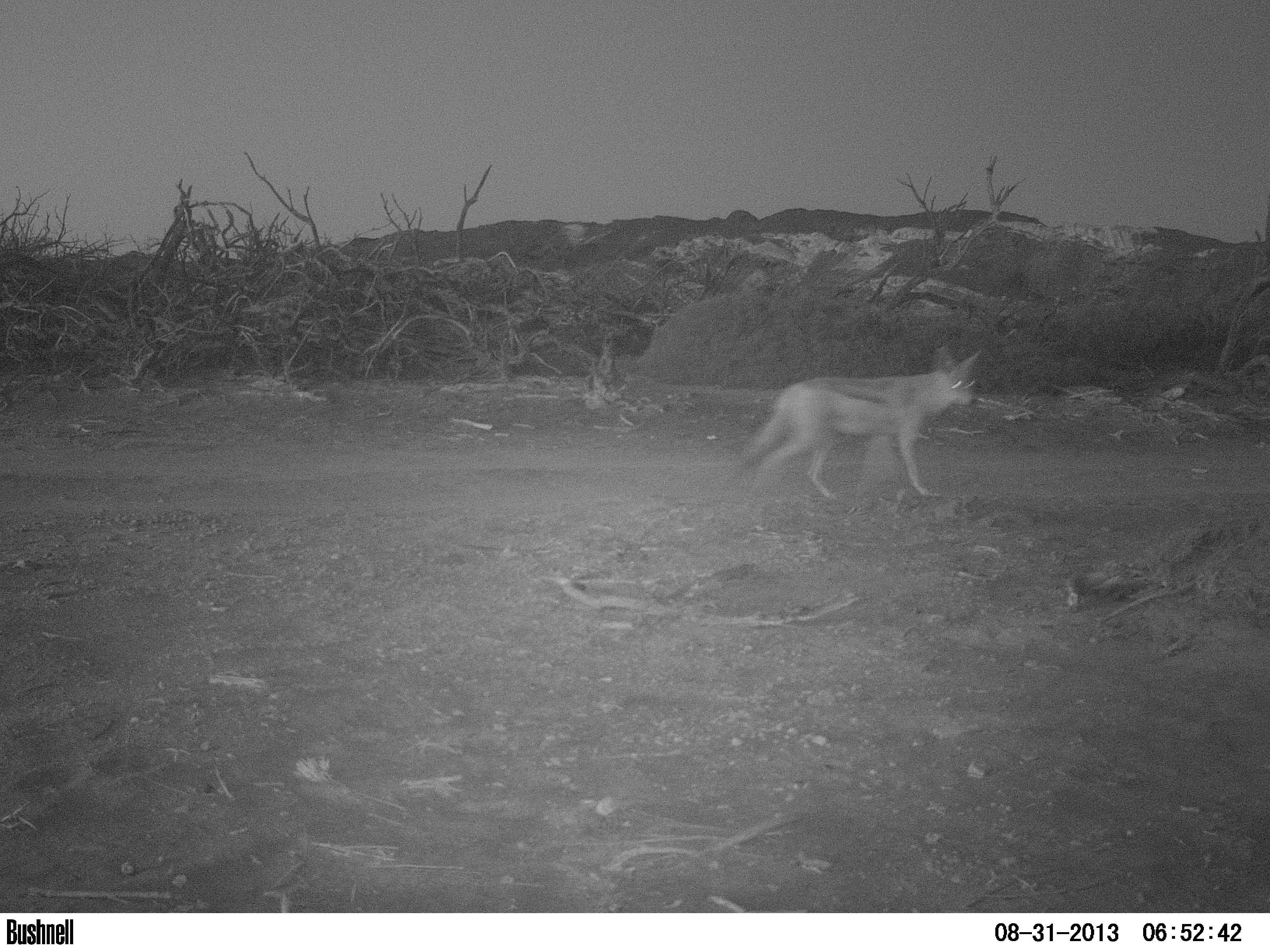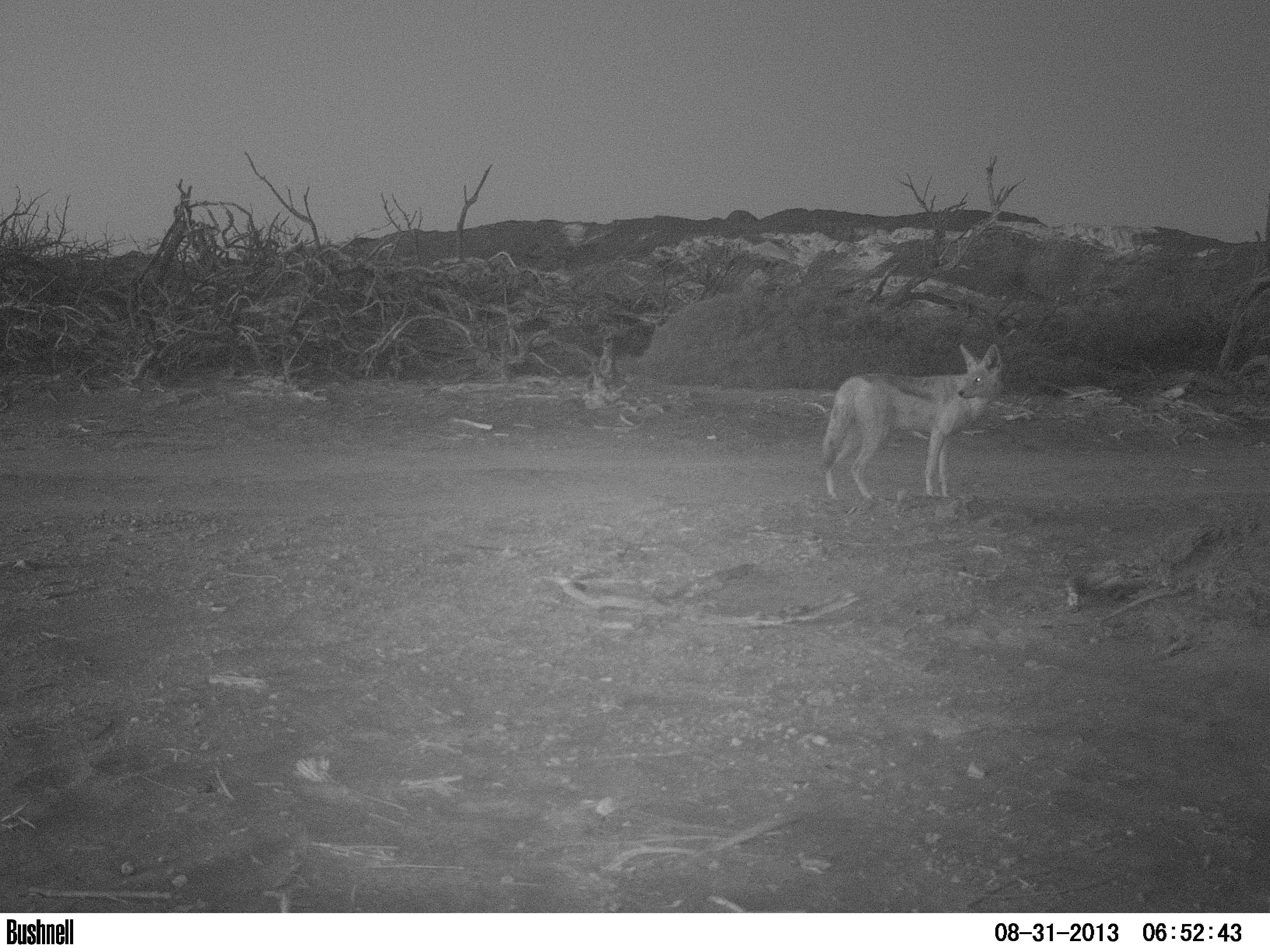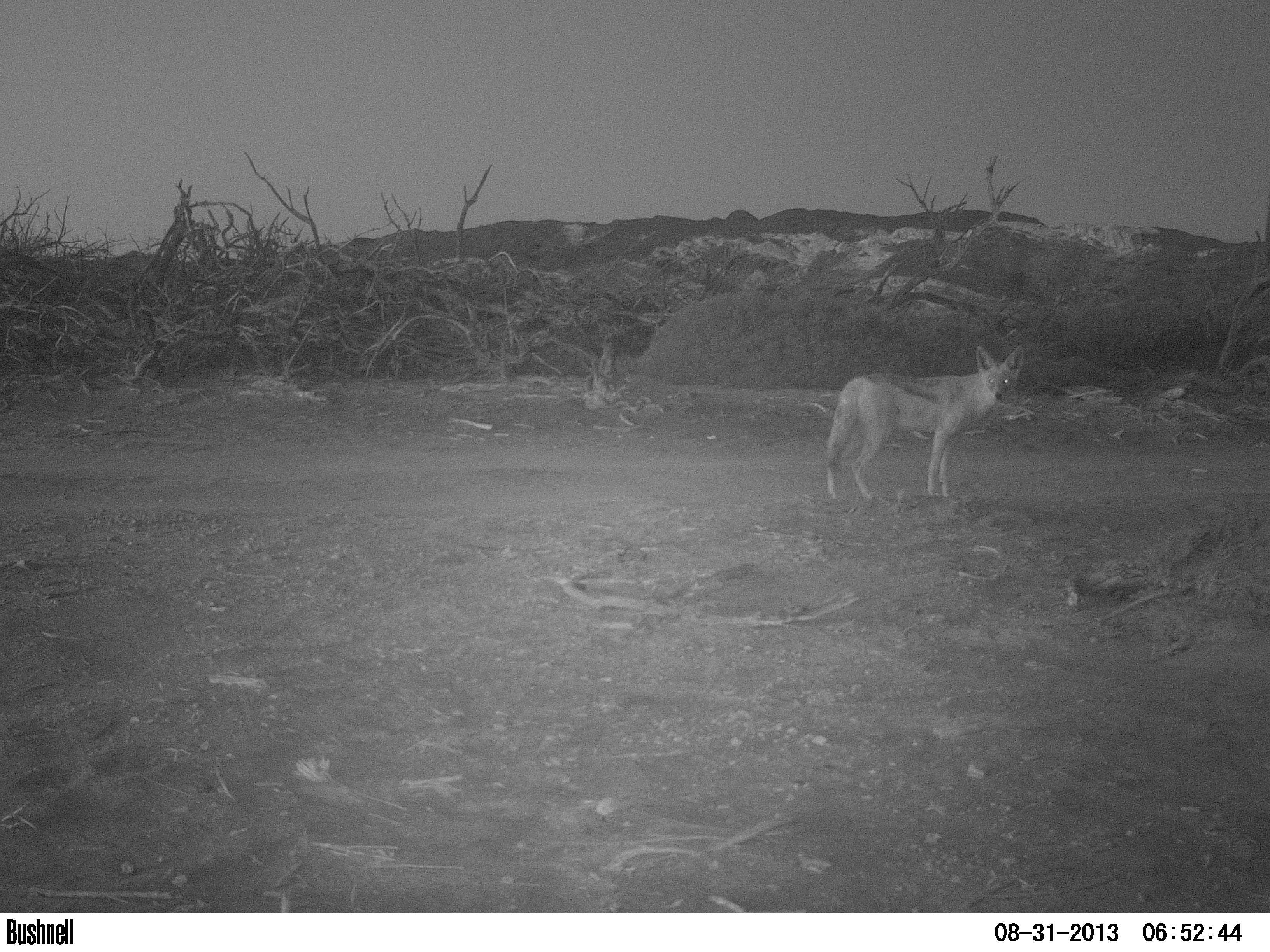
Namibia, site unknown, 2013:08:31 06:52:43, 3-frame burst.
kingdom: Animalia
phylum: Chordata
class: Mammalia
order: Carnivora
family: Canidae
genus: Lupulella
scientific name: Lupulella mesomelas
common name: black-backed jackal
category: canis mesomelas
Canis mesomelas (black-backed jackal) (Lupulella mesomelas).